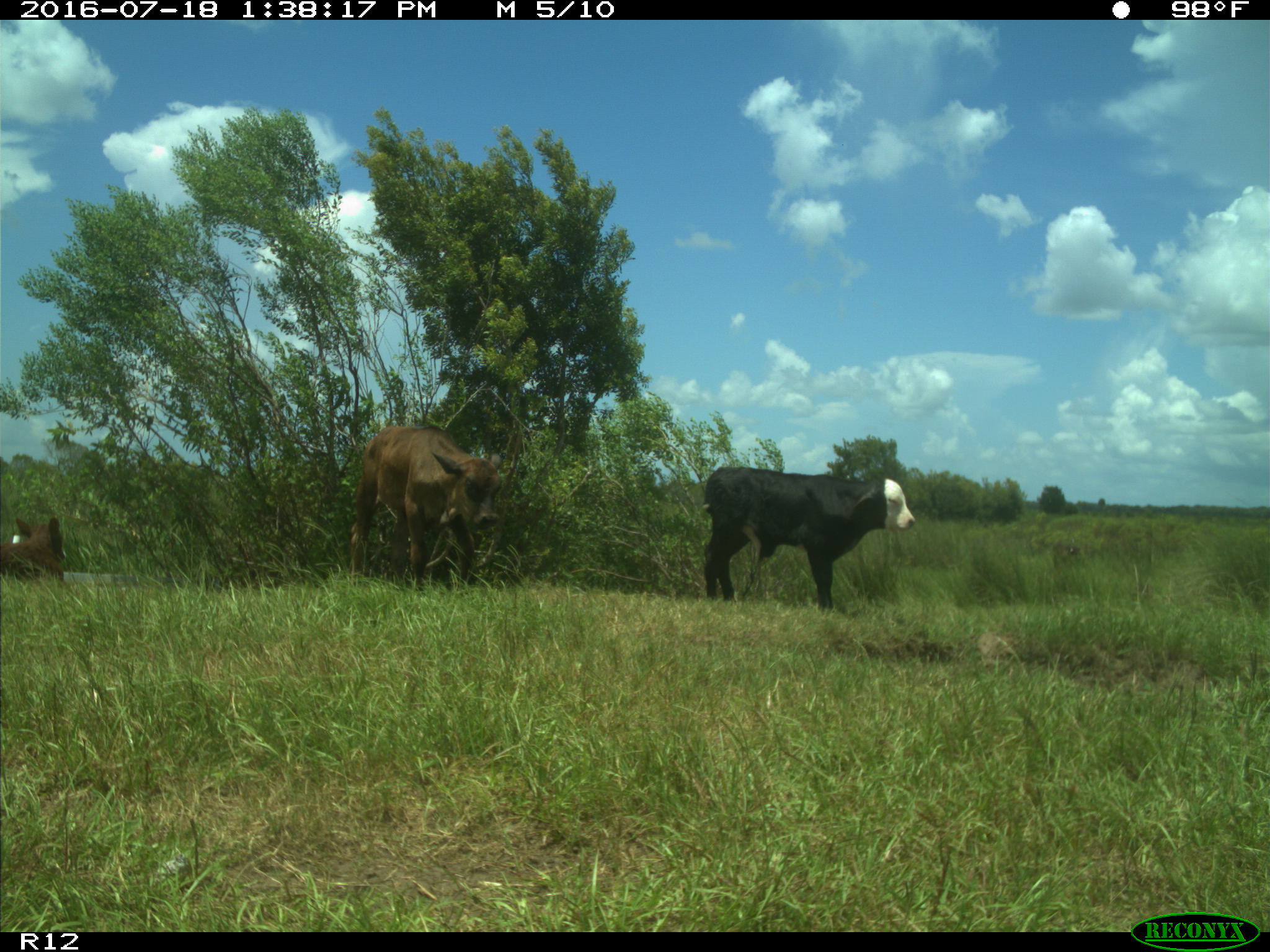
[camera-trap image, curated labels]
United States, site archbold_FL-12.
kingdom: Animalia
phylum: Chordata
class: Mammalia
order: Artiodactyla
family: Bovidae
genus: Bos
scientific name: Bos taurus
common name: domestic cow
Bos taurus (domestic cow).